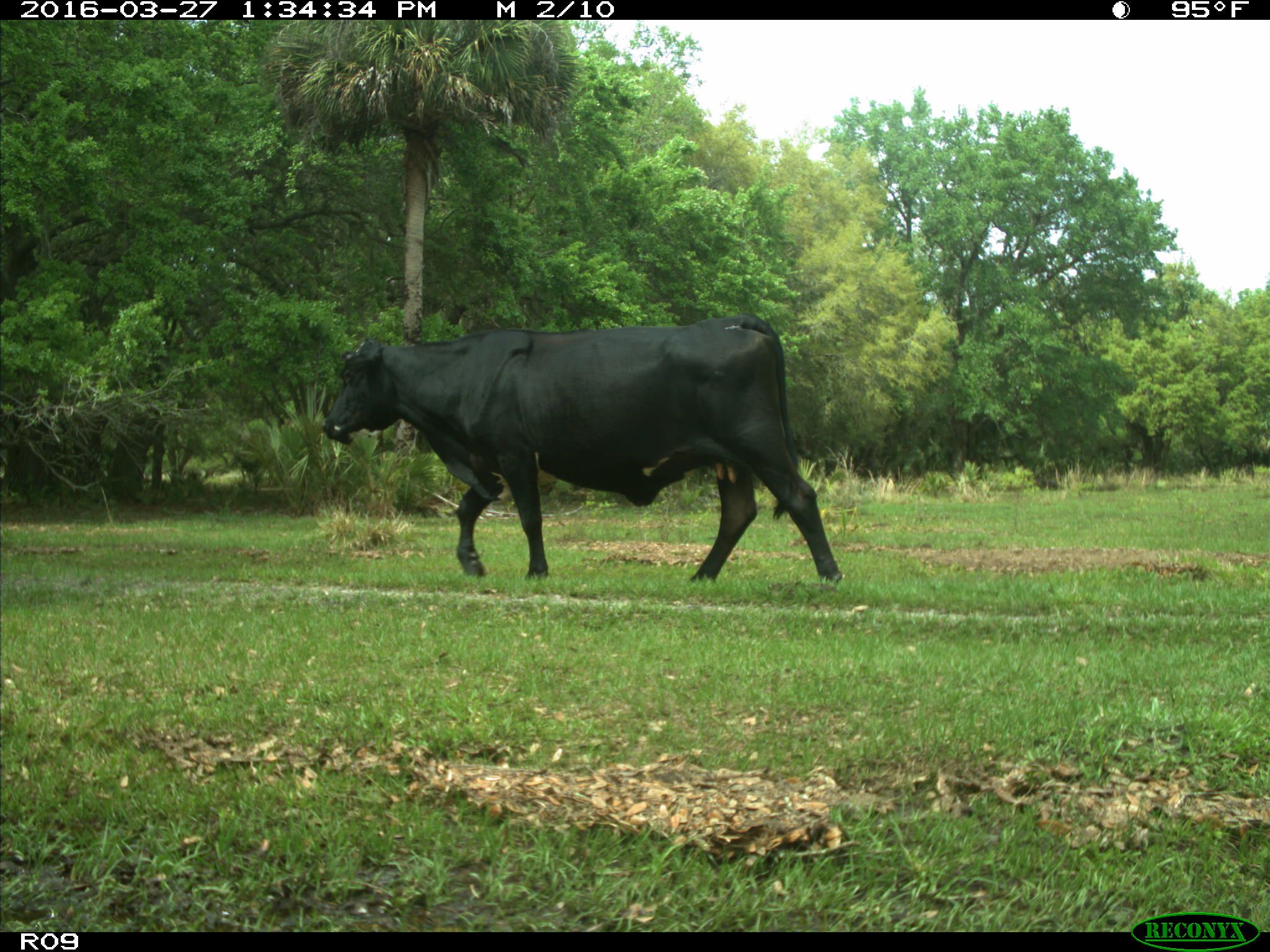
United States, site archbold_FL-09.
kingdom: Animalia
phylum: Chordata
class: Mammalia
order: Artiodactyla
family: Bovidae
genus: Bos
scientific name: Bos taurus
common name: domestic cow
Bos taurus (domestic cow).